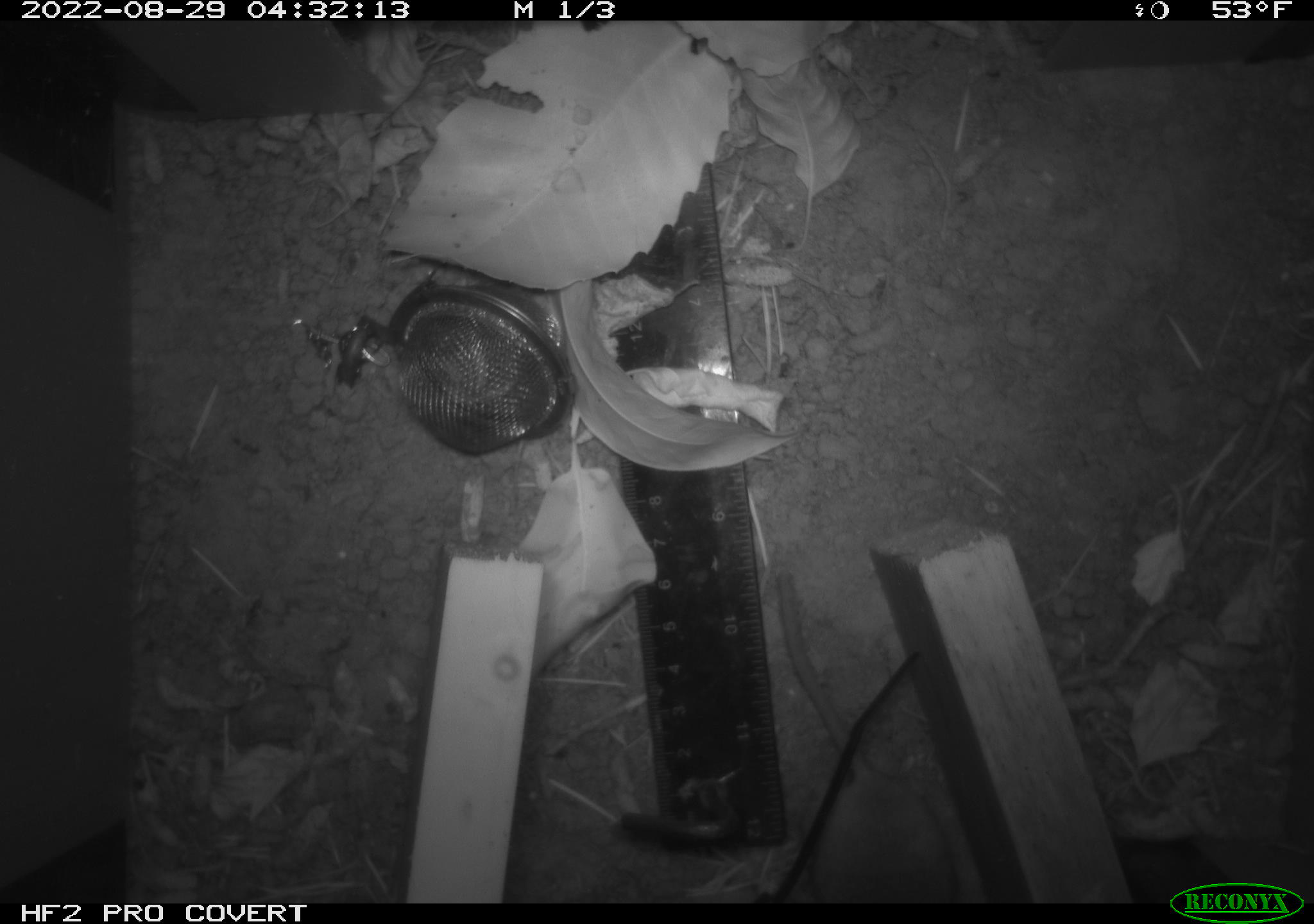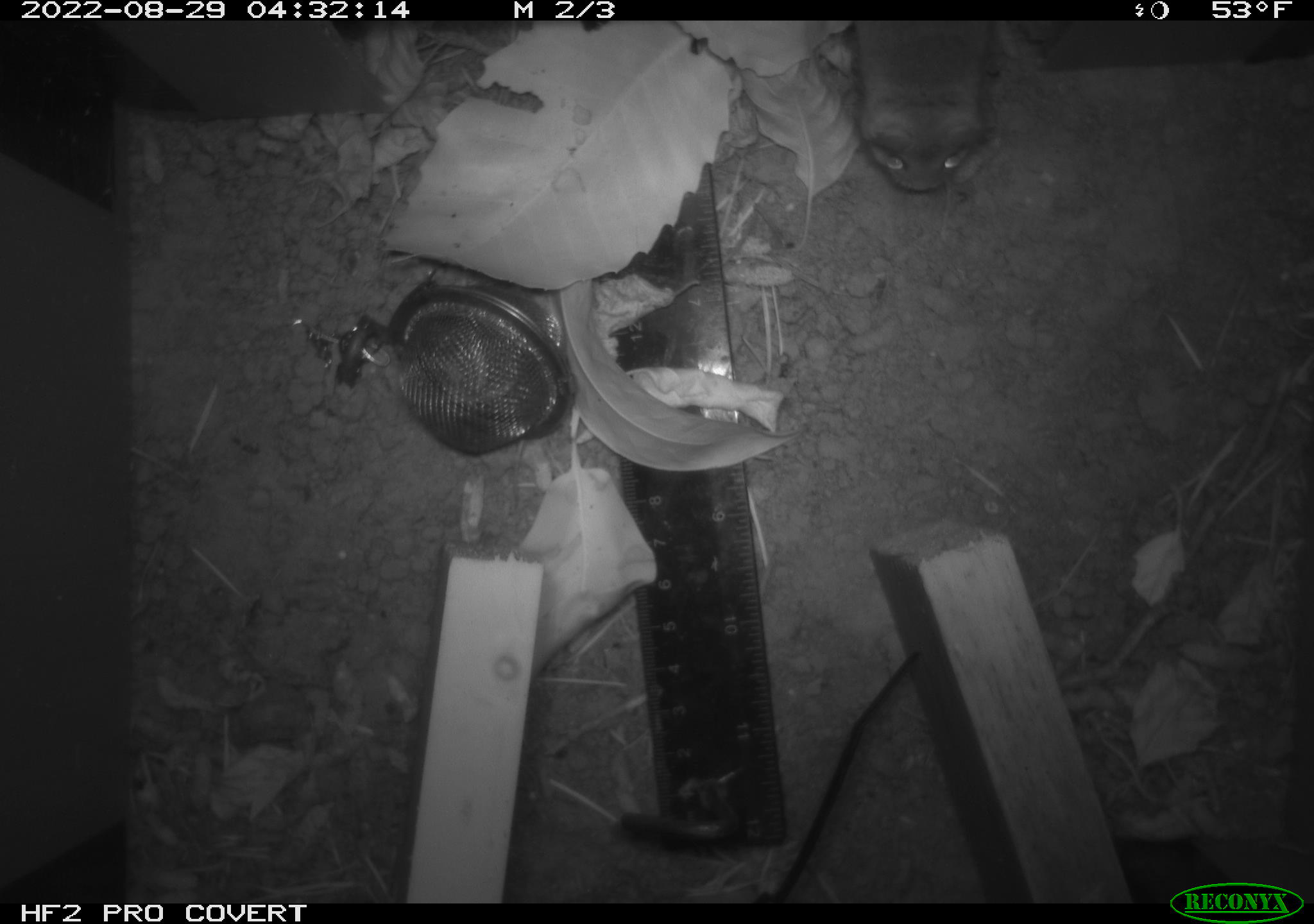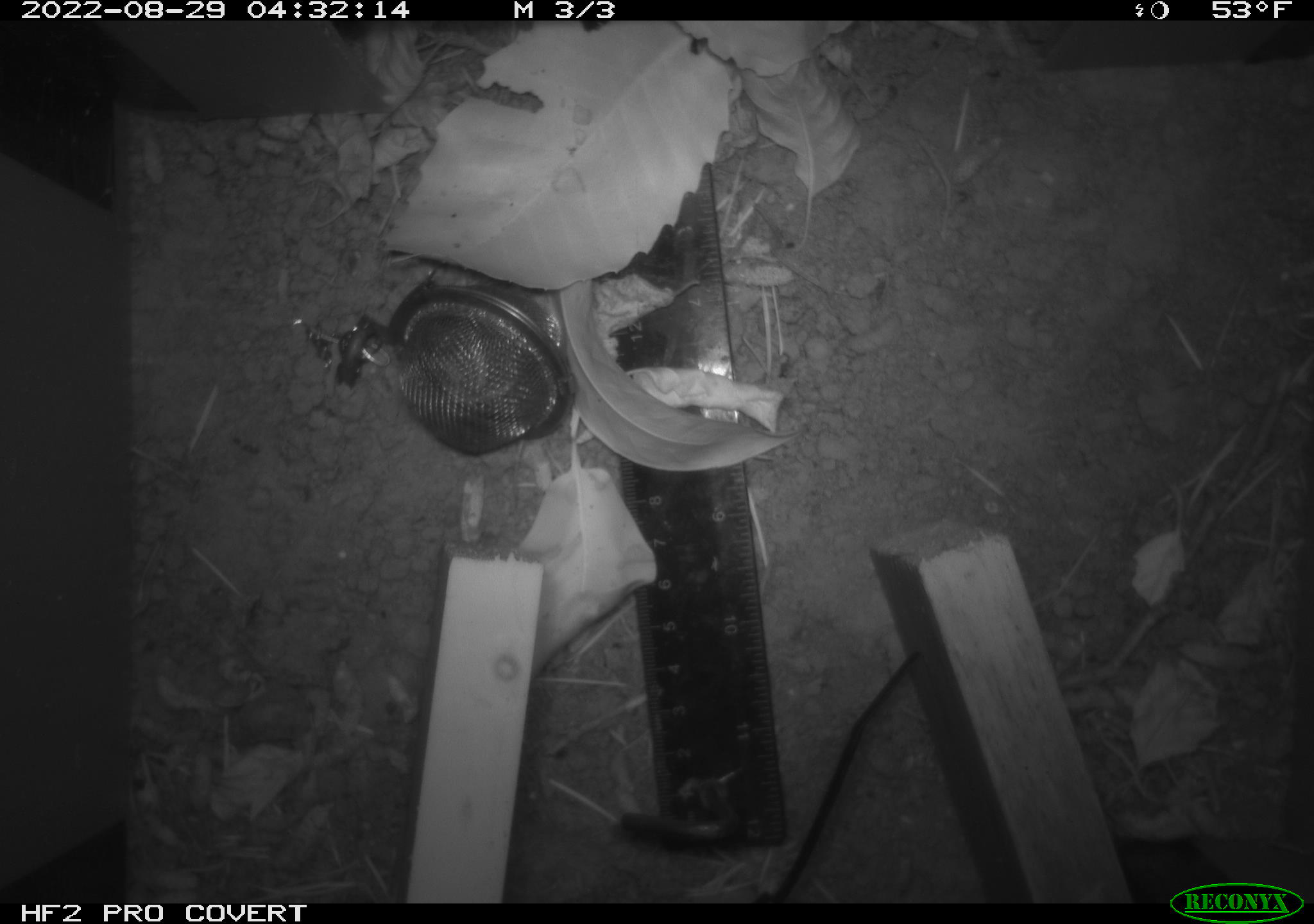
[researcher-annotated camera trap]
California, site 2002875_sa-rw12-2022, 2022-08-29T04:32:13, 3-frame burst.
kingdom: Animalia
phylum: Chordata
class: Mammalia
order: Rodentia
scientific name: Rodentia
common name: rodent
Rodent (Rodentia).